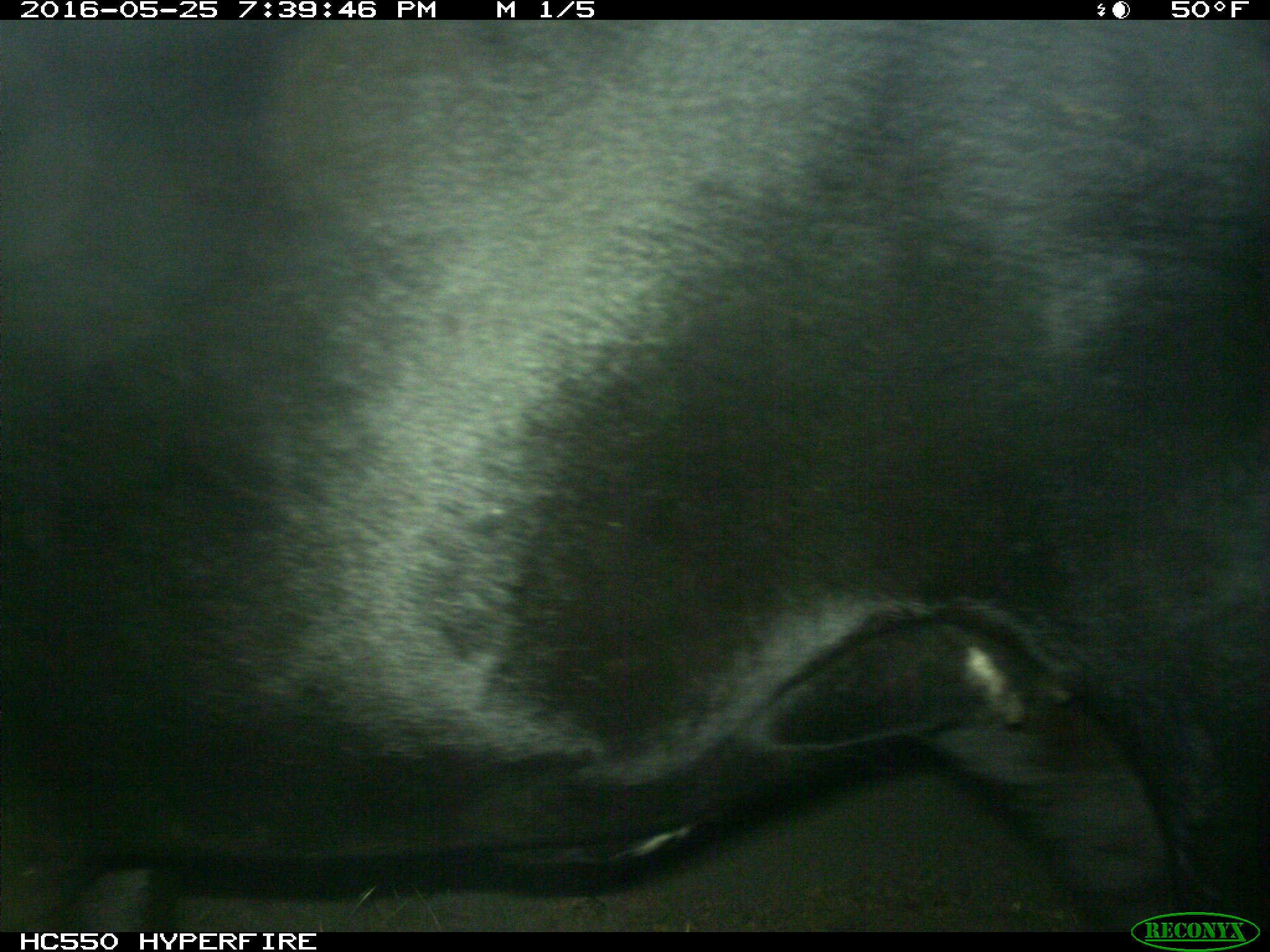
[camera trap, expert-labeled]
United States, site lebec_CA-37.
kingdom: Animalia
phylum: Chordata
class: Mammalia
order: Artiodactyla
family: Bovidae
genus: Bos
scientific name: Bos taurus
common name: domestic cow